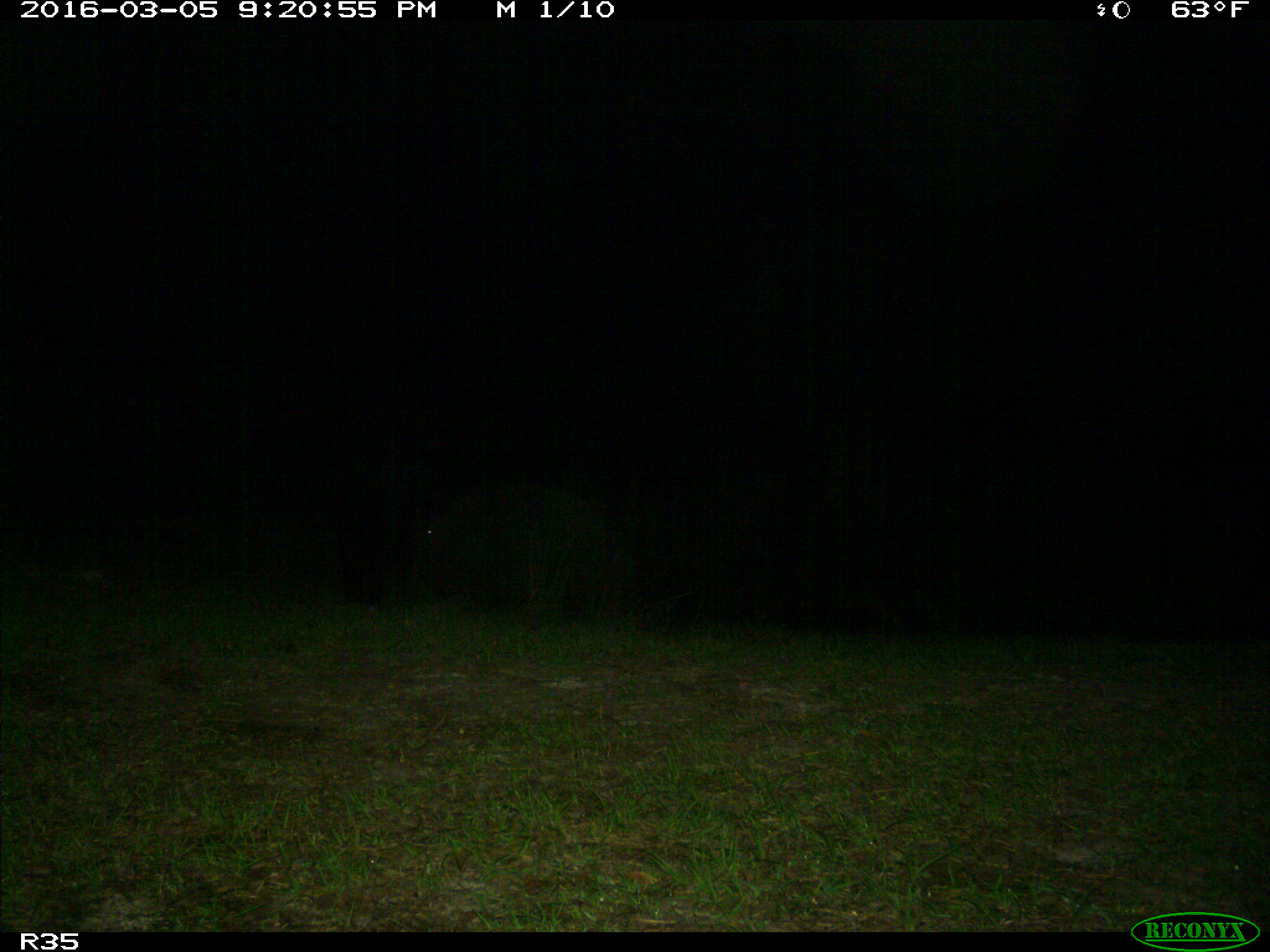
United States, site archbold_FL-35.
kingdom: Animalia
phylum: Chordata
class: Mammalia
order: Artiodactyla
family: Suidae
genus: Sus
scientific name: Sus scrofa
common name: wild boar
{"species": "Sus scrofa (wild boar)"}